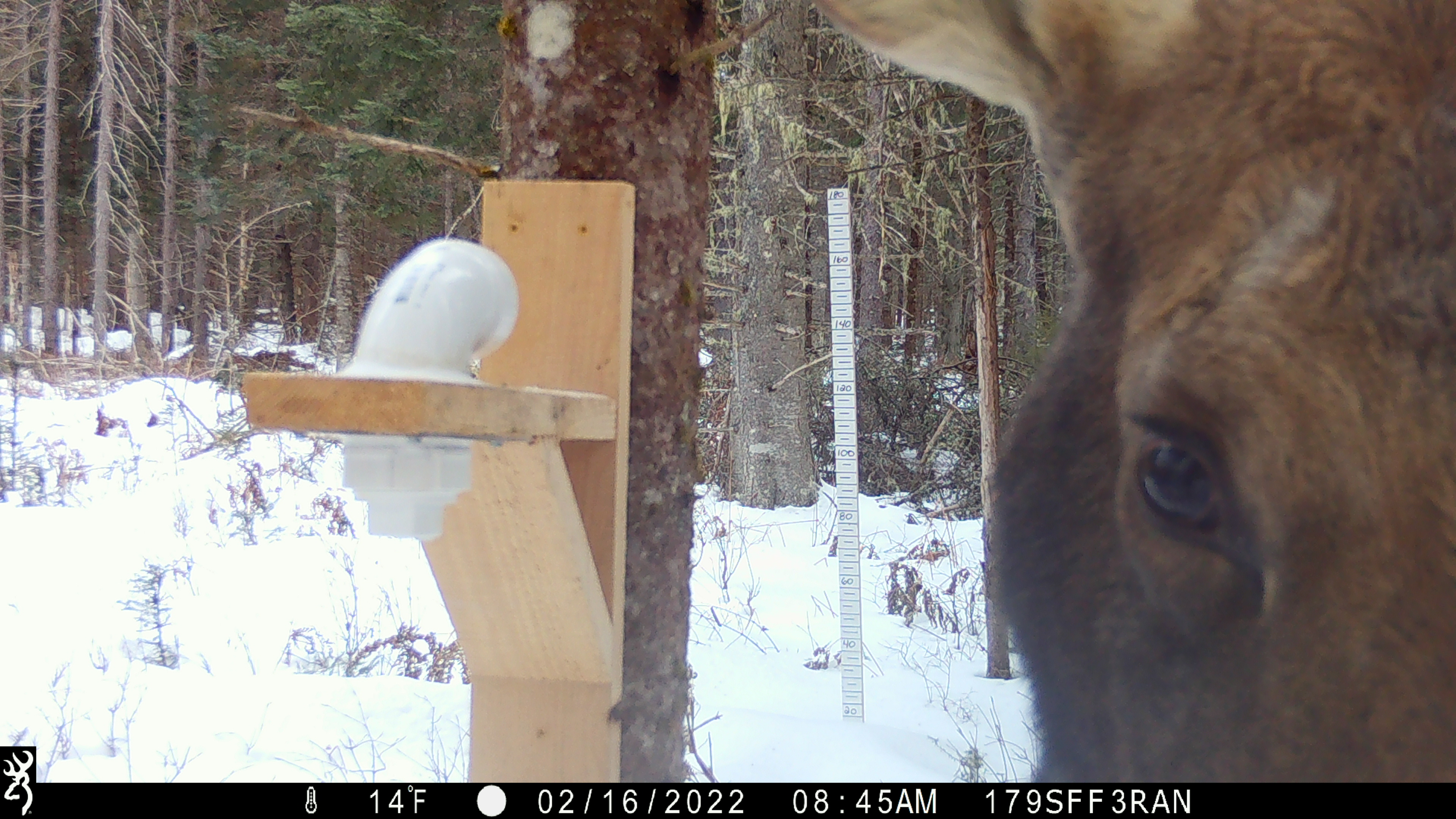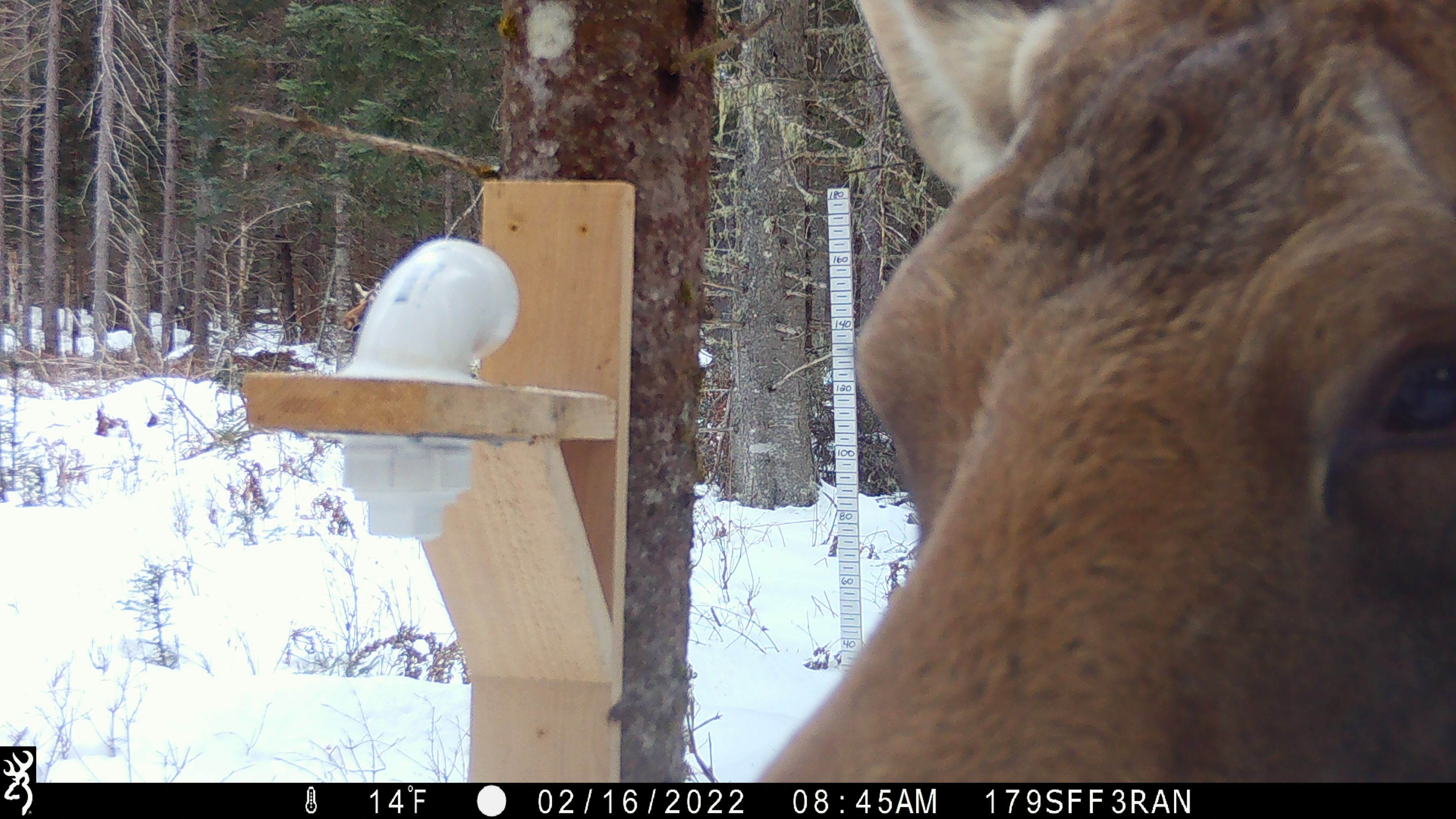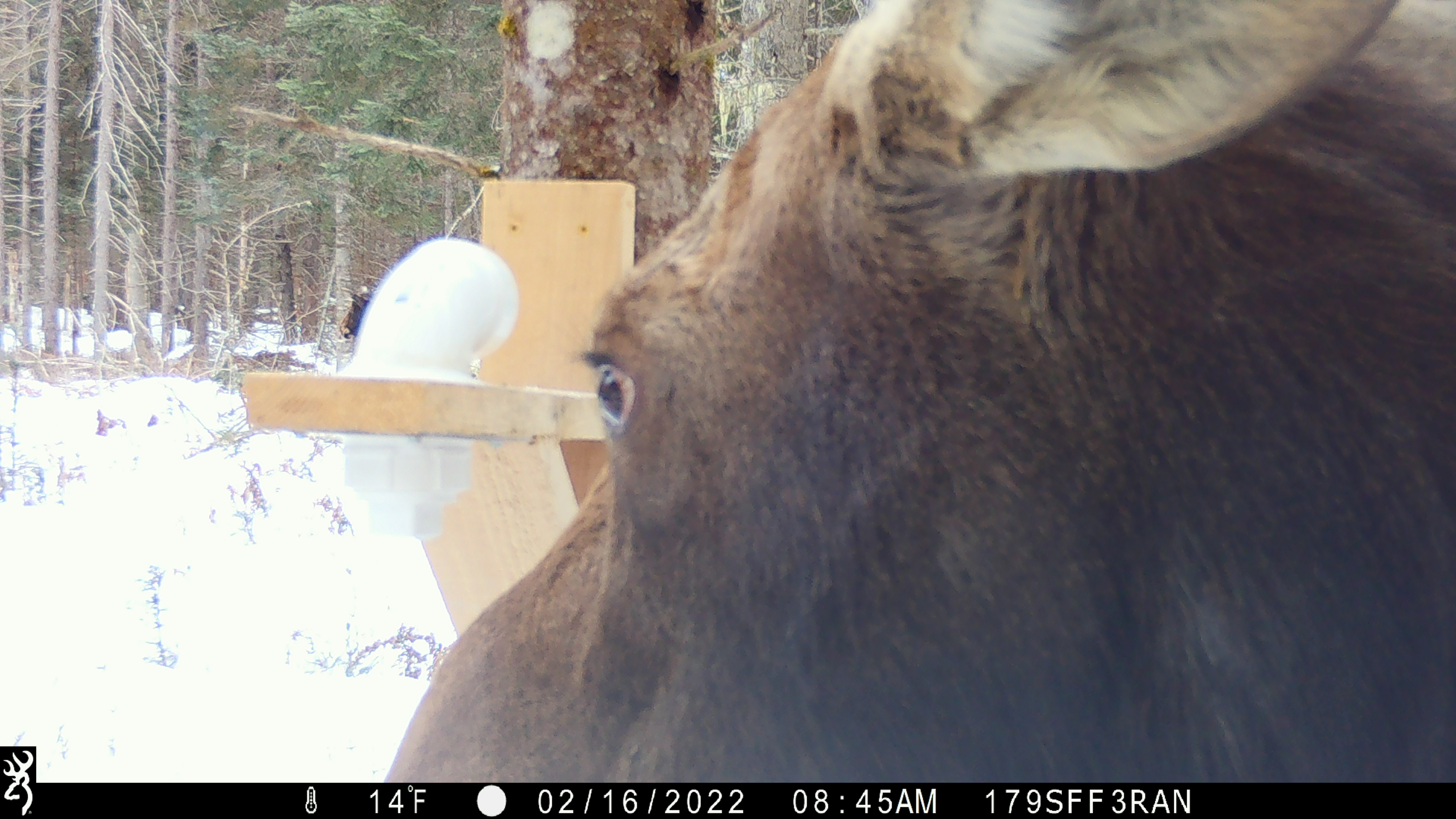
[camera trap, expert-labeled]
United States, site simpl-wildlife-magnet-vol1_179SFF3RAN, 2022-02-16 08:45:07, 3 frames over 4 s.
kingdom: Animalia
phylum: Chordata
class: Mammalia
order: Artiodactyla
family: Cervidae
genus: Alces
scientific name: Alces alces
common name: moose